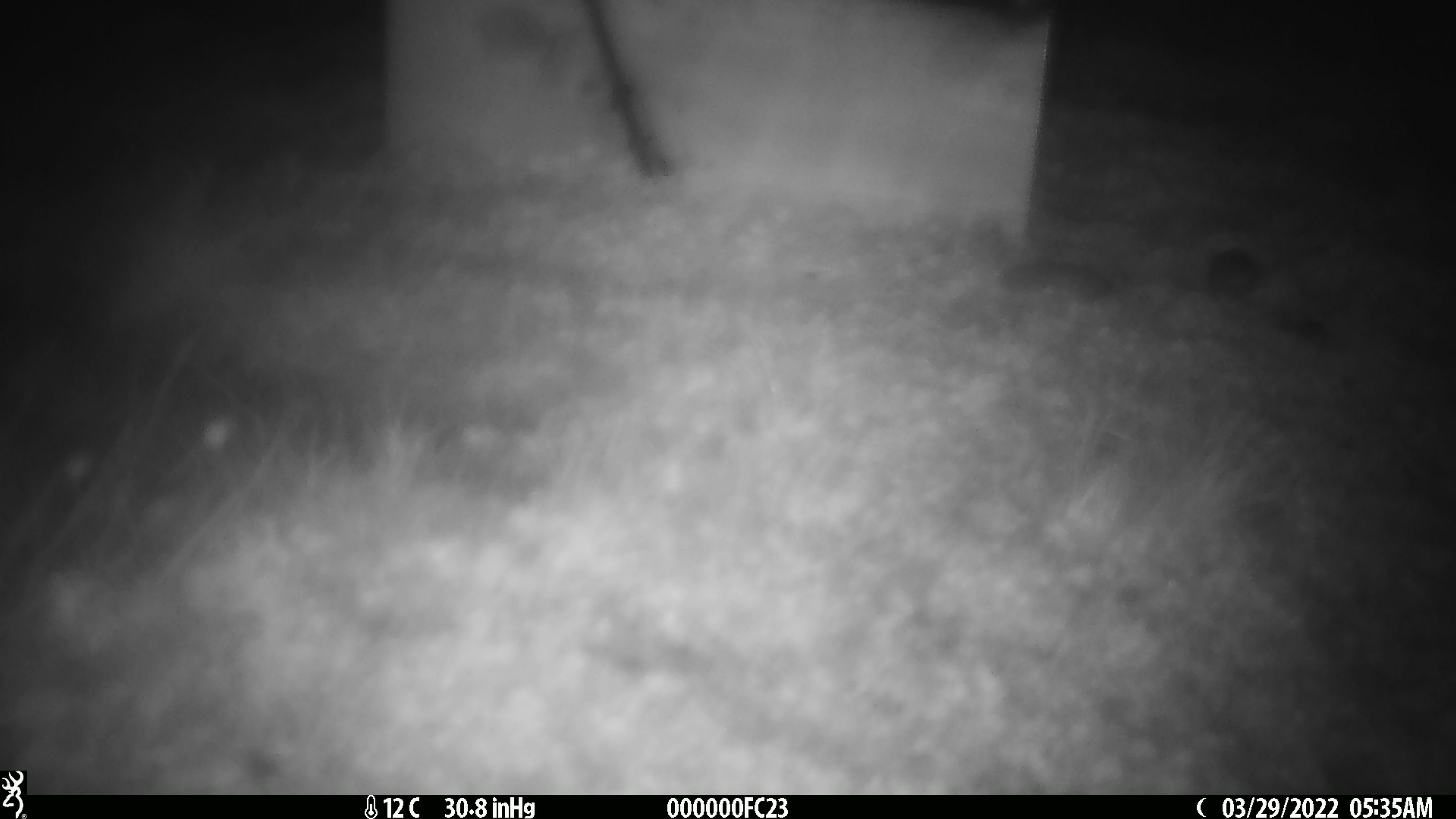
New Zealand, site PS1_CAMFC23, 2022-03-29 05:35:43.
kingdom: Animalia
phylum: Chordata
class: Mammalia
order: Rodentia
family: Muridae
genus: Mus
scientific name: Mus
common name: mouse